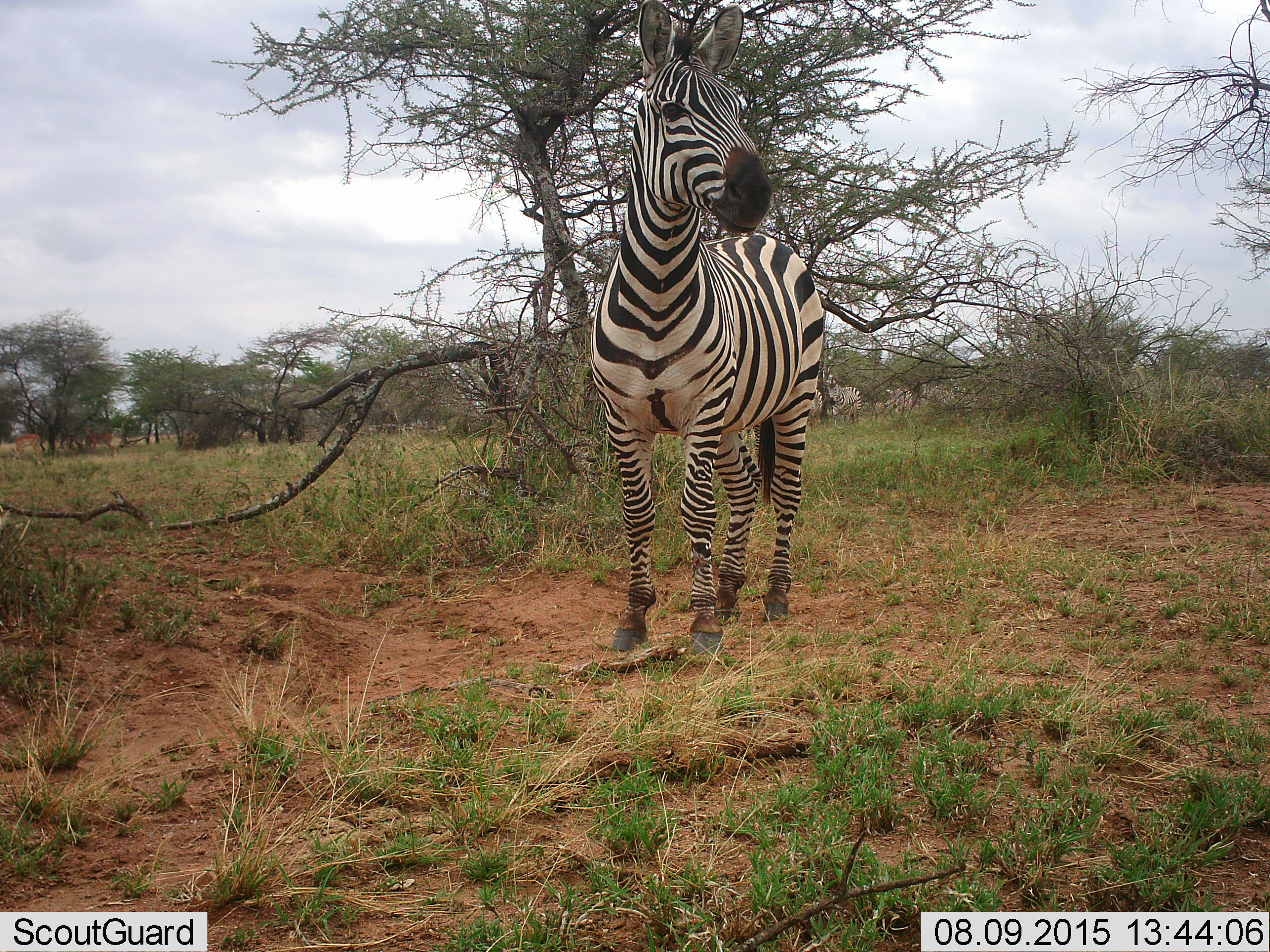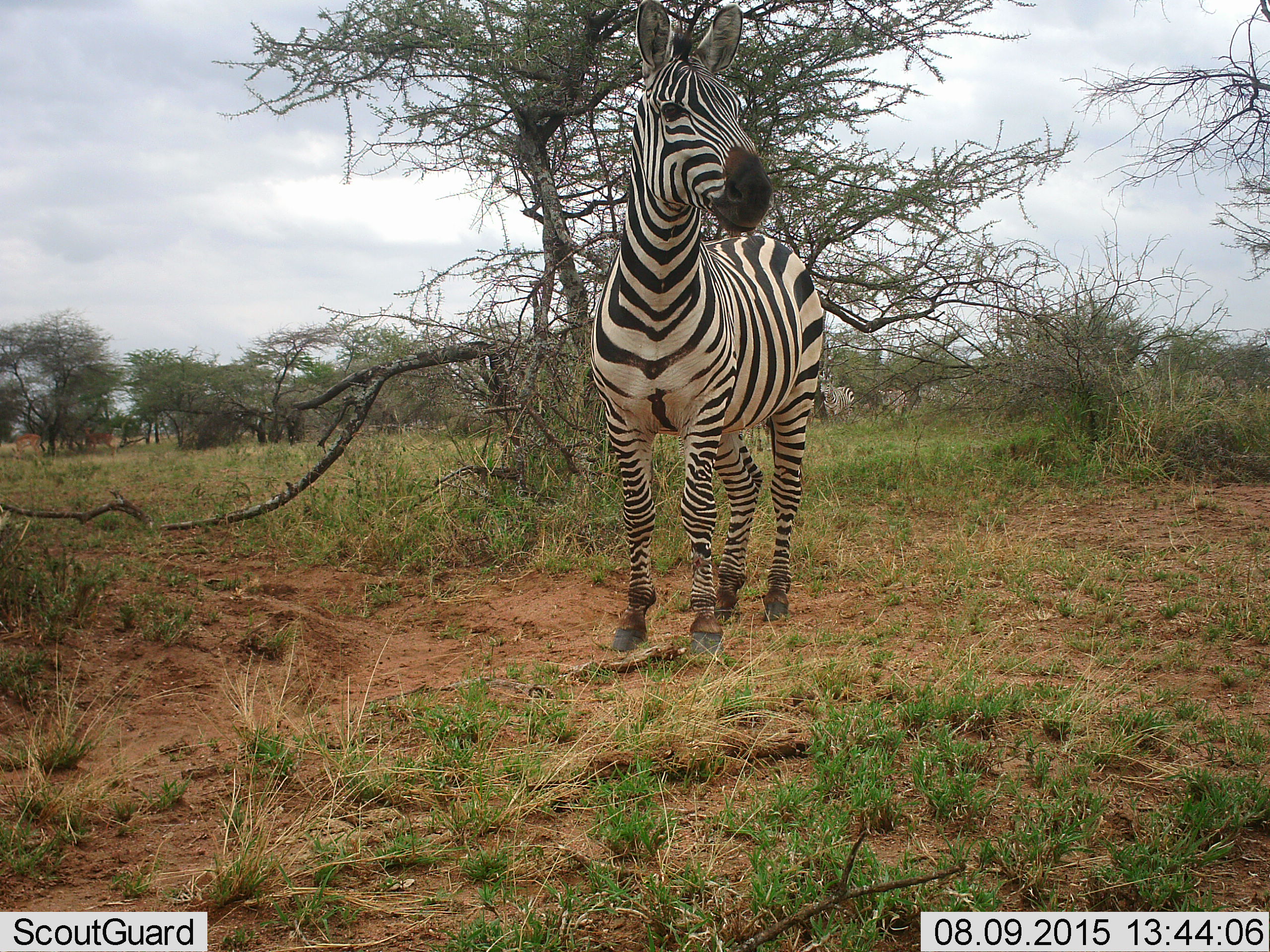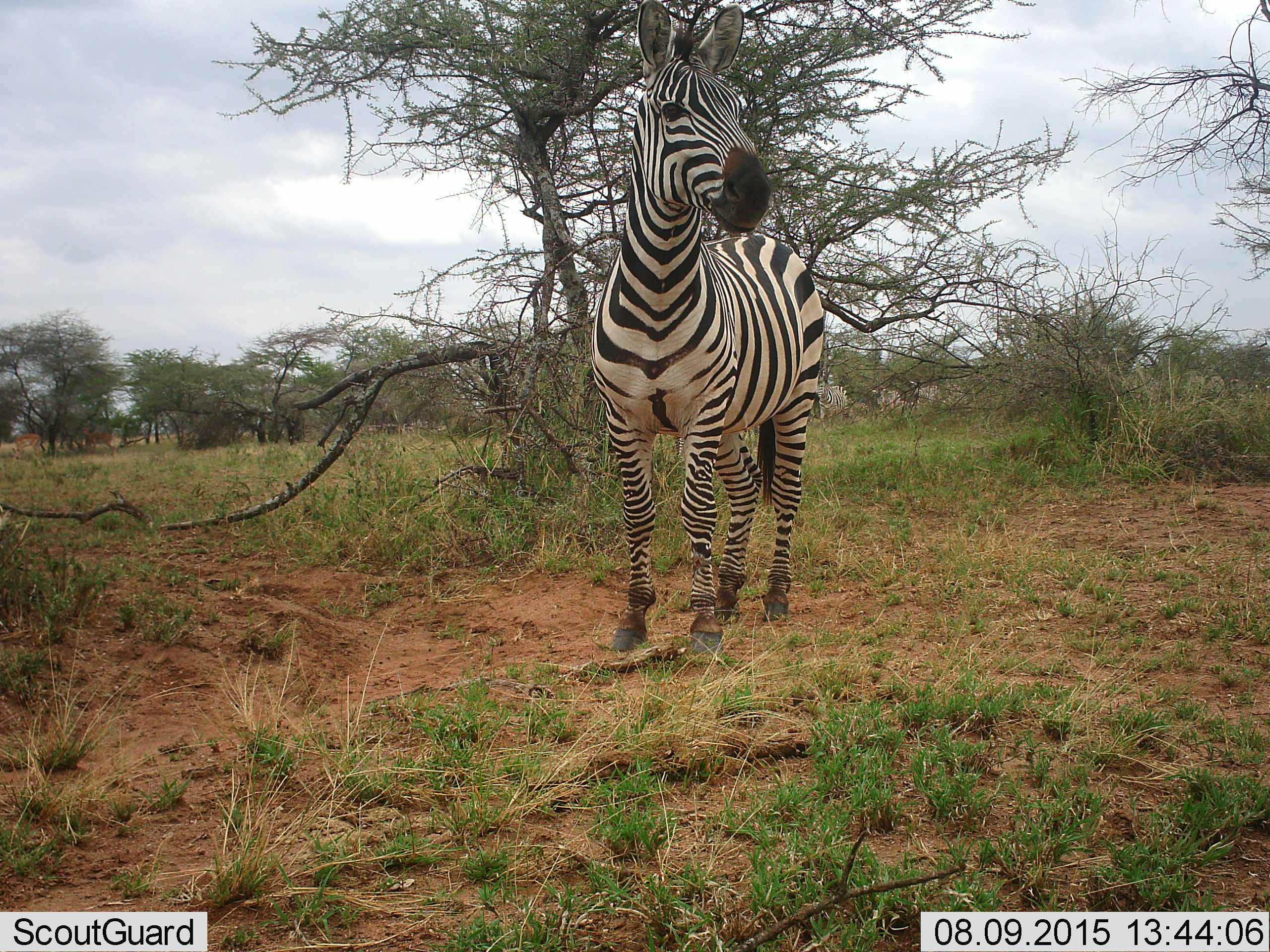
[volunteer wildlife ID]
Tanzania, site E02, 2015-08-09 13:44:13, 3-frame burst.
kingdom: Animalia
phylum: Chordata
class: Mammalia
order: Perissodactyla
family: Equidae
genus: Equus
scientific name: Equus quagga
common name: plains zebra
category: zebra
Zebra (plains zebra) (Equus quagga), count 7. Behavior (volunteer vote fractions): standing 95%, resting 0%, moving 53%, interacting 0%. Young present (vote fraction): 0%. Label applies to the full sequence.